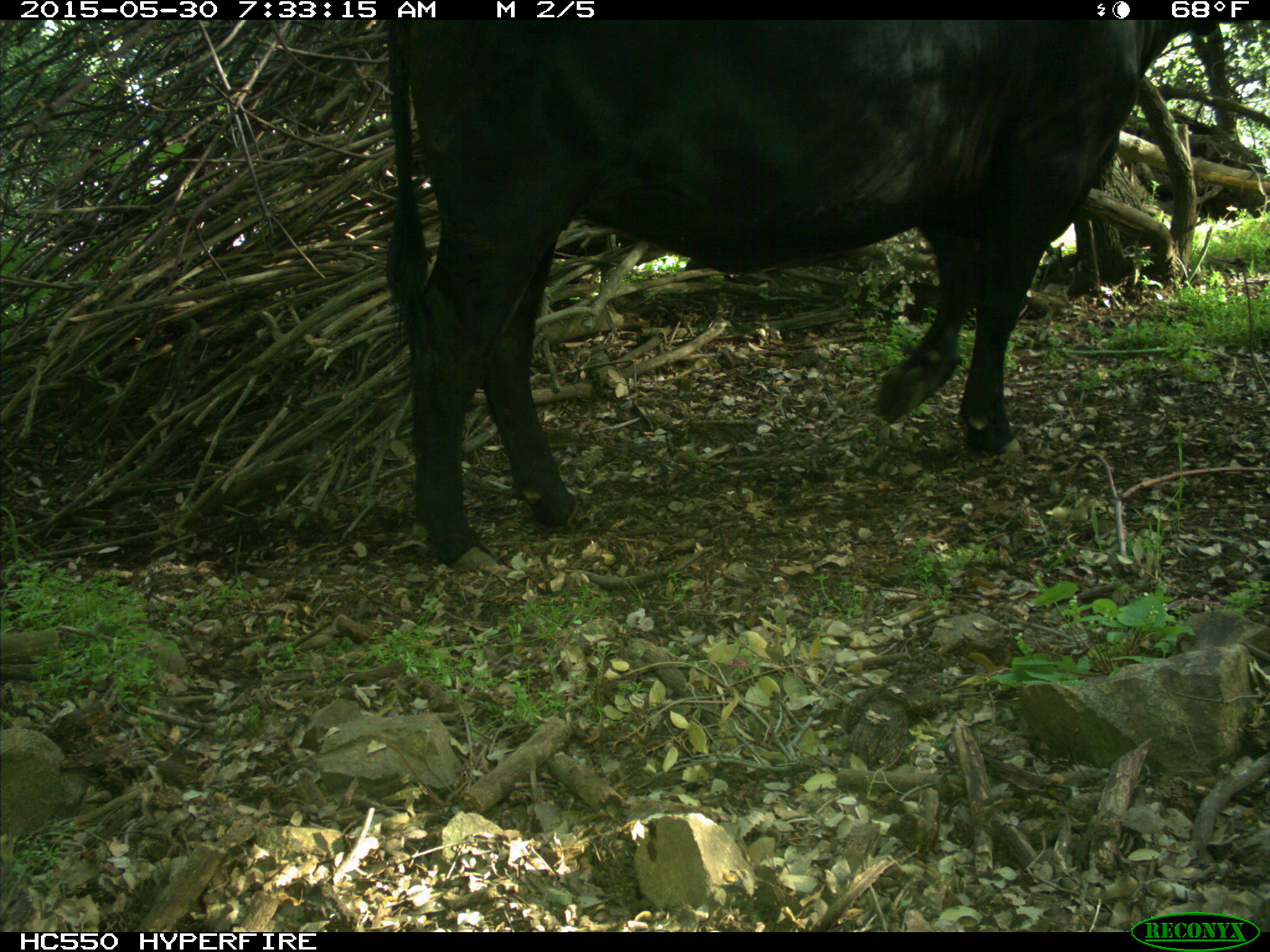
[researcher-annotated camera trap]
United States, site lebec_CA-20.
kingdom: Animalia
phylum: Chordata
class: Mammalia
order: Artiodactyla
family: Bovidae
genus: Bos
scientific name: Bos taurus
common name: domestic cow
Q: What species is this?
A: Bos taurus (domestic cow).